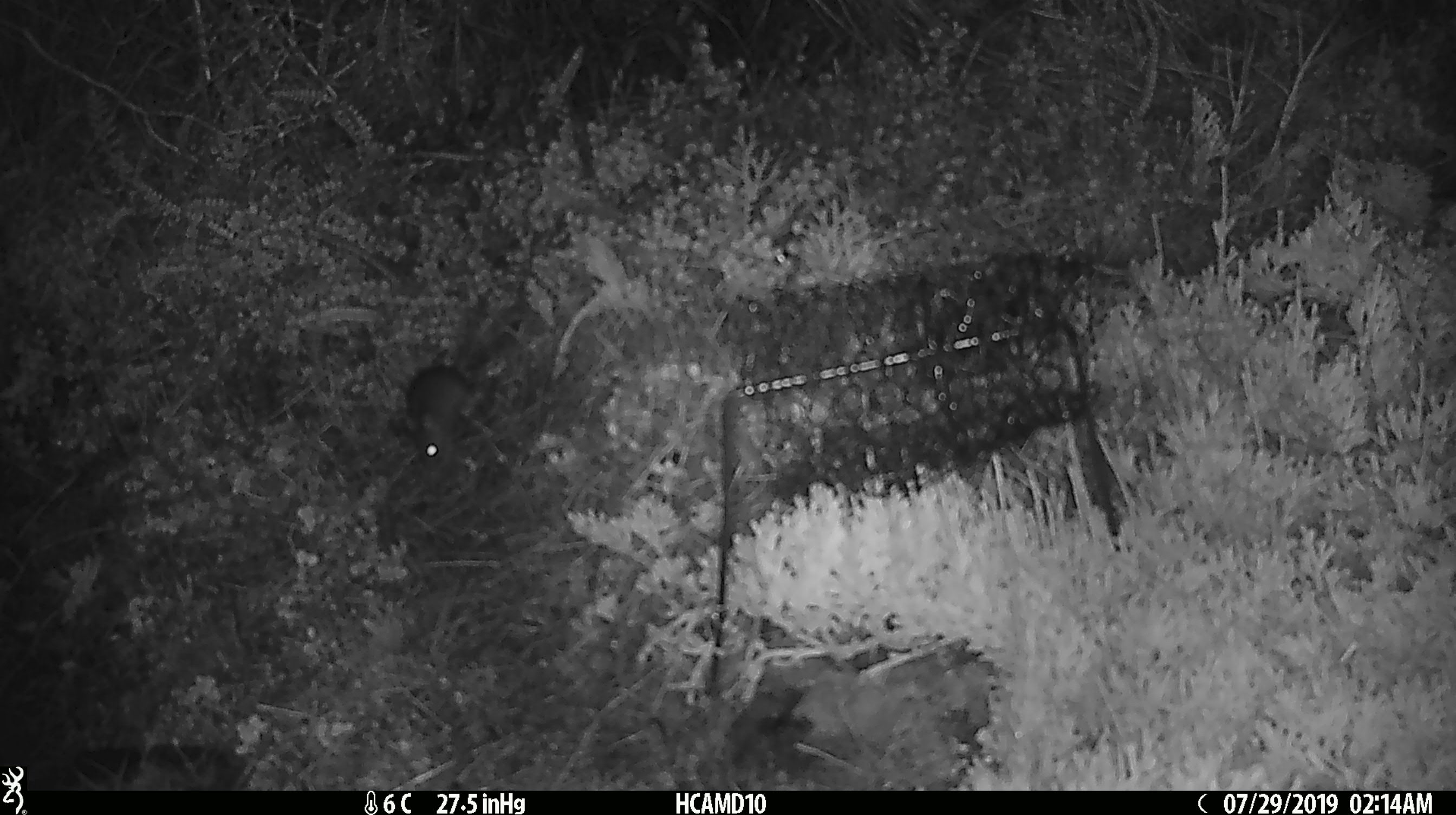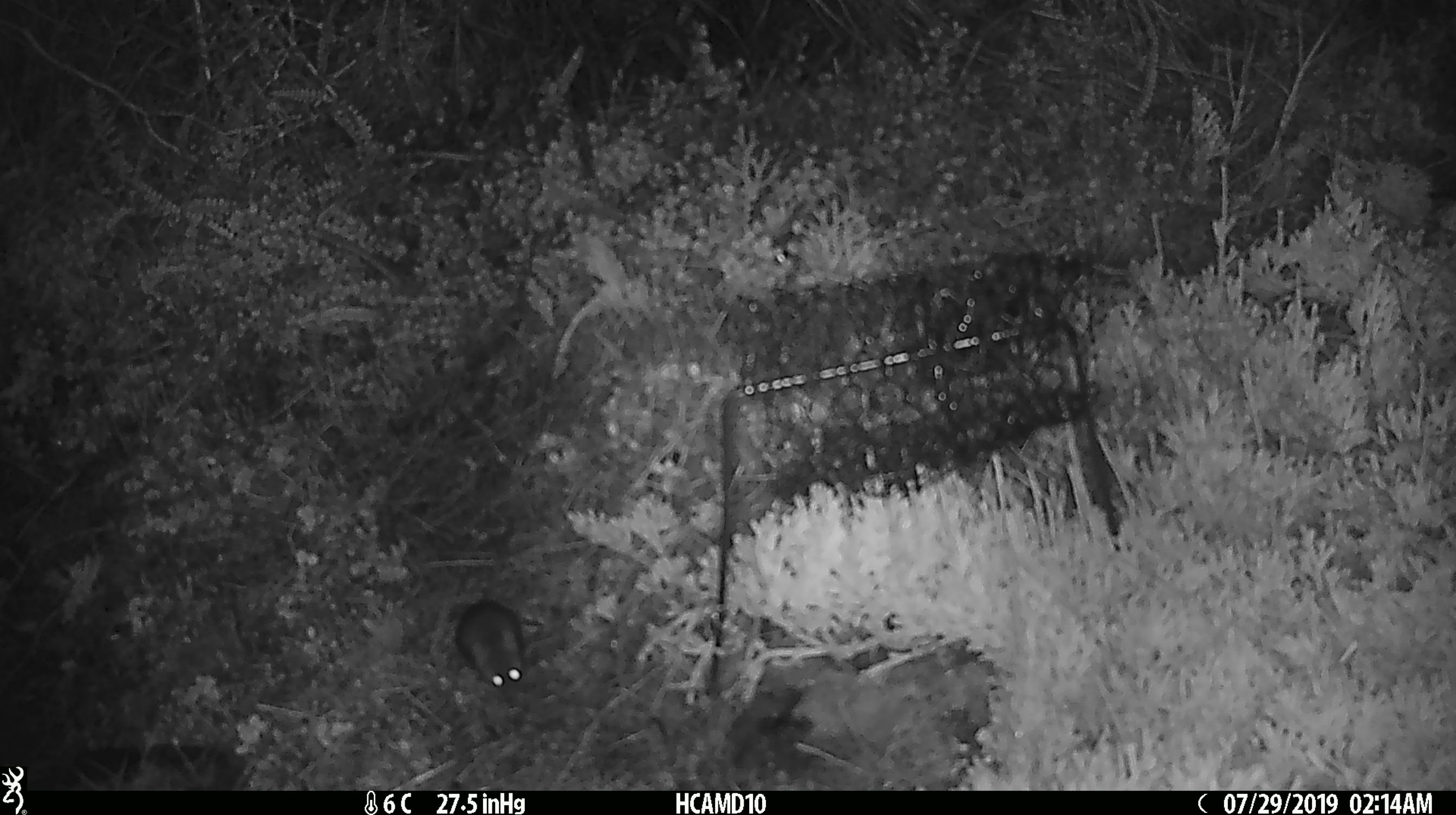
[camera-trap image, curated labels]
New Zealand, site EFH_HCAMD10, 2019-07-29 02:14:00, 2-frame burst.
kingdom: Animalia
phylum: Chordata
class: Mammalia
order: Rodentia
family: Muridae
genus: Mus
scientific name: Mus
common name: mouse